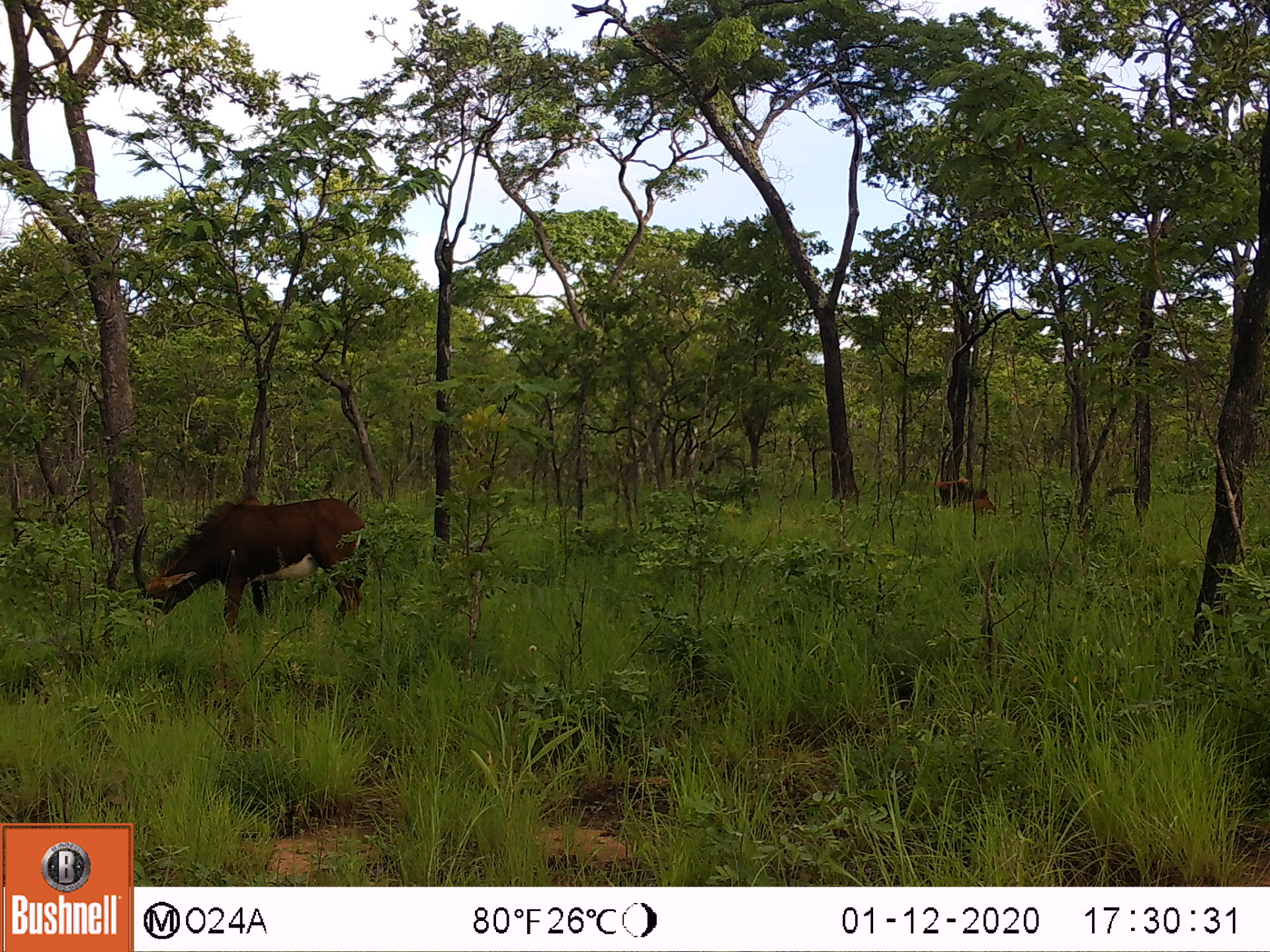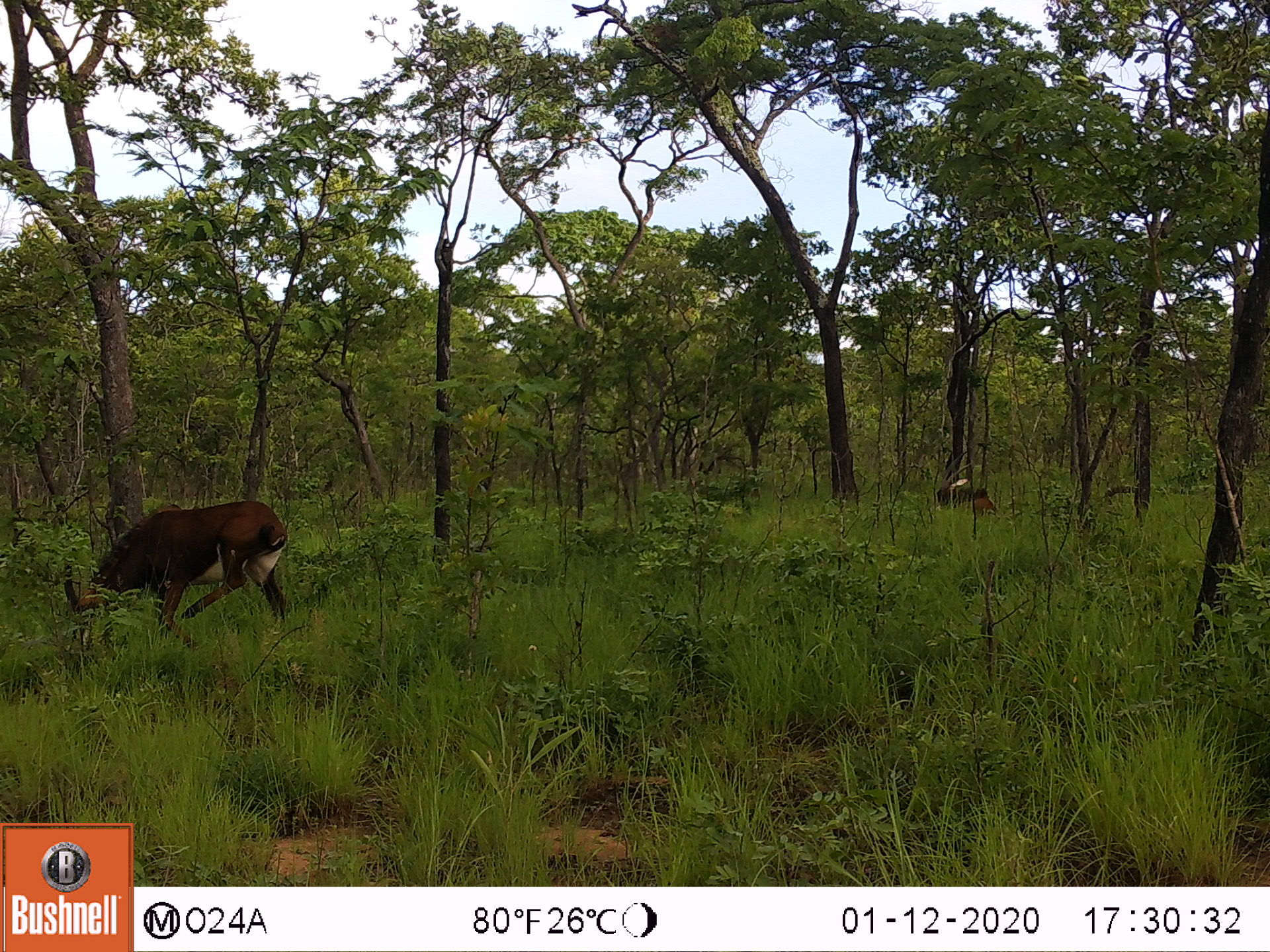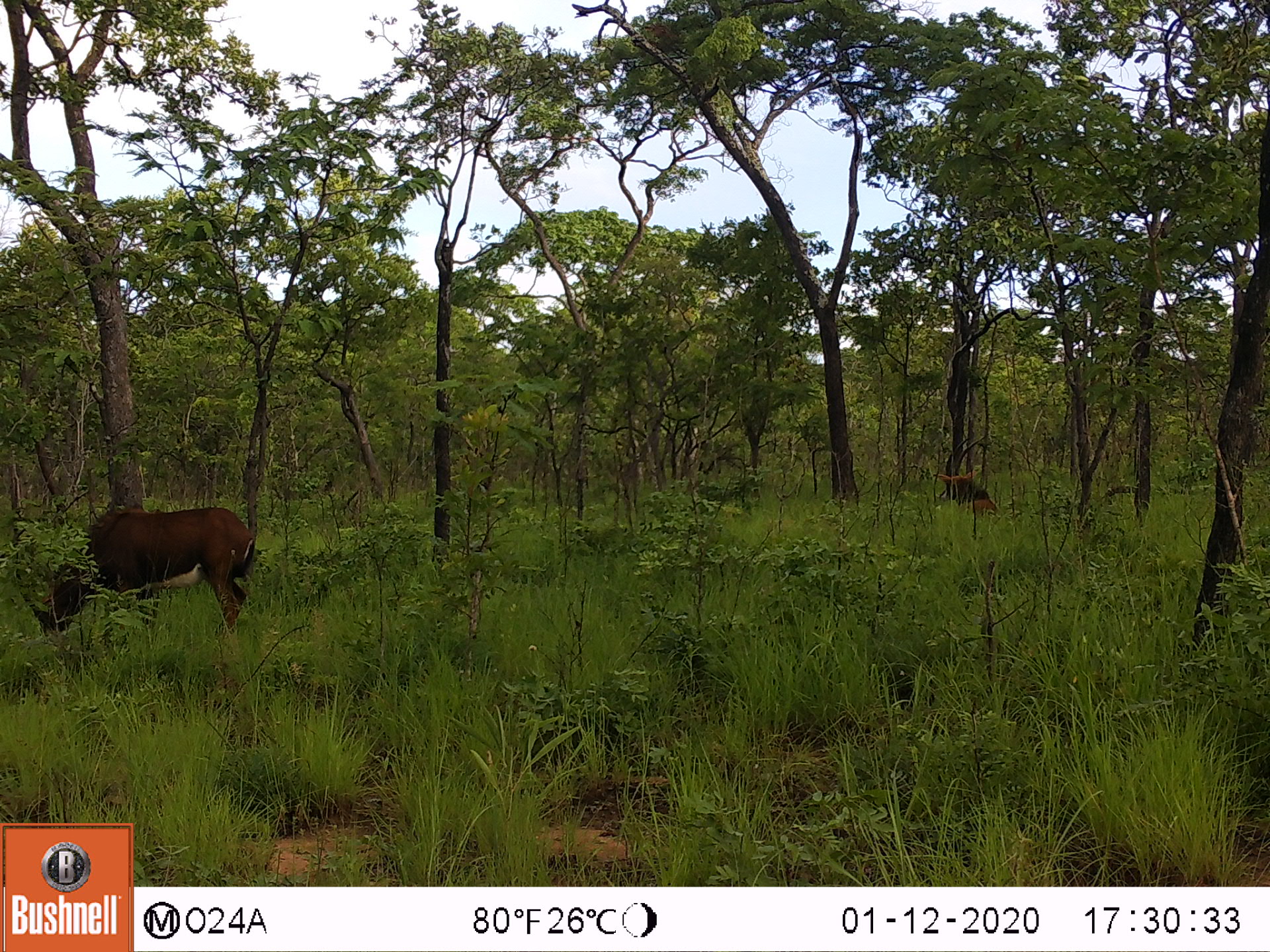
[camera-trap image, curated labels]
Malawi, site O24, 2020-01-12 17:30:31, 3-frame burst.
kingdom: Animalia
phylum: Chordata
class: Mammalia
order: Artiodactyla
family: Bovidae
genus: Hippotragus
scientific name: Hippotragus niger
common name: sable antelope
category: sable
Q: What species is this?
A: Sable (sable antelope) (Hippotragus niger).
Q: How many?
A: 2.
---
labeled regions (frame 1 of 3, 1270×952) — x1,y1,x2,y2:
sable: 125,488,375,633; 924,434,1000,516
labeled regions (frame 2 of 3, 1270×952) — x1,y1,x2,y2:
sable: 61,499,292,660; 930,445,999,516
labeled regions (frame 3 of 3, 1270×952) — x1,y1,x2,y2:
sable: 9,499,258,642; 930,429,1002,517